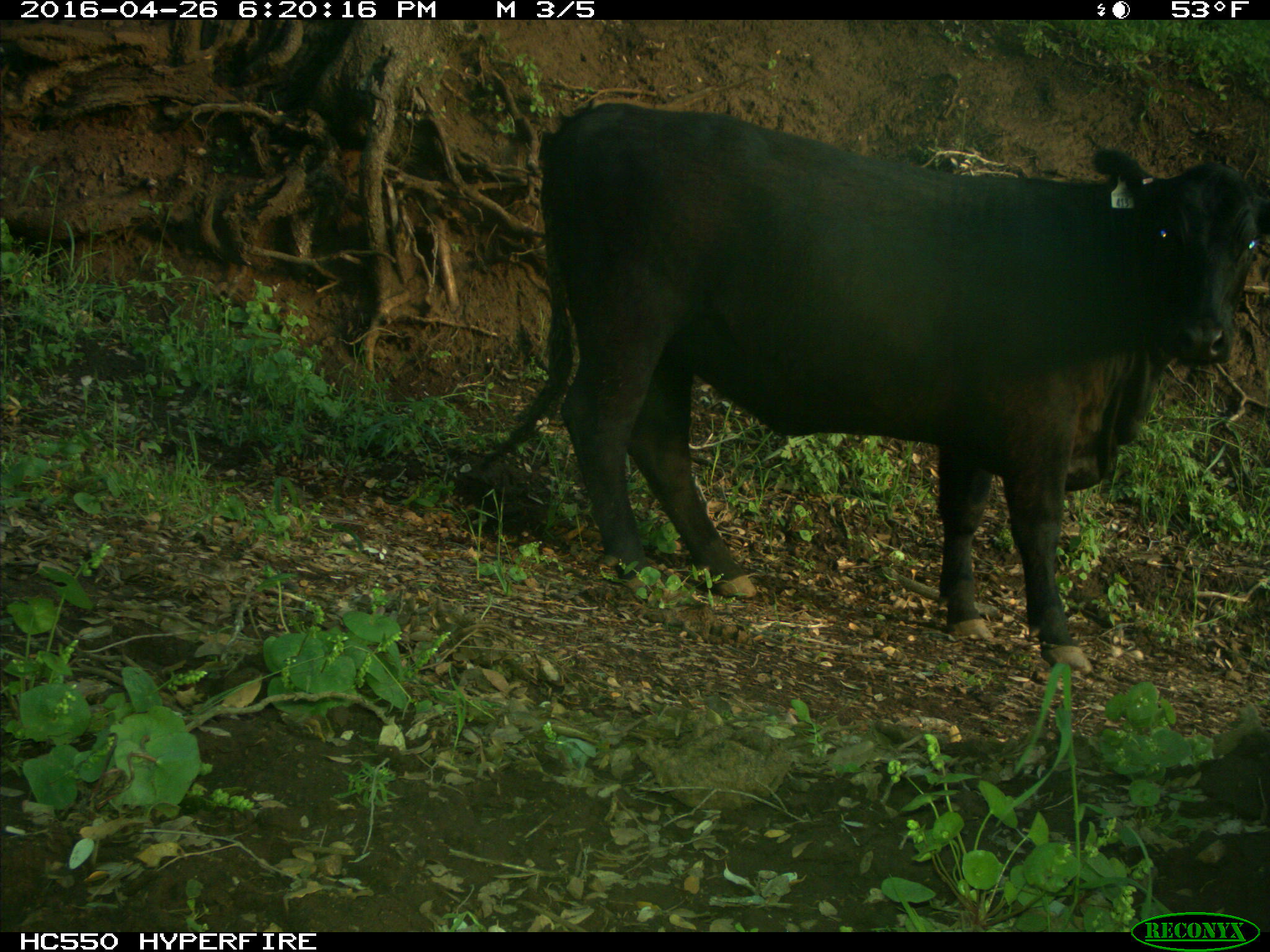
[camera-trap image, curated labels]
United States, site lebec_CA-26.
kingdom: Animalia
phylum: Chordata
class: Mammalia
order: Artiodactyla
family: Bovidae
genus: Bos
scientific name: Bos taurus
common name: domestic cow